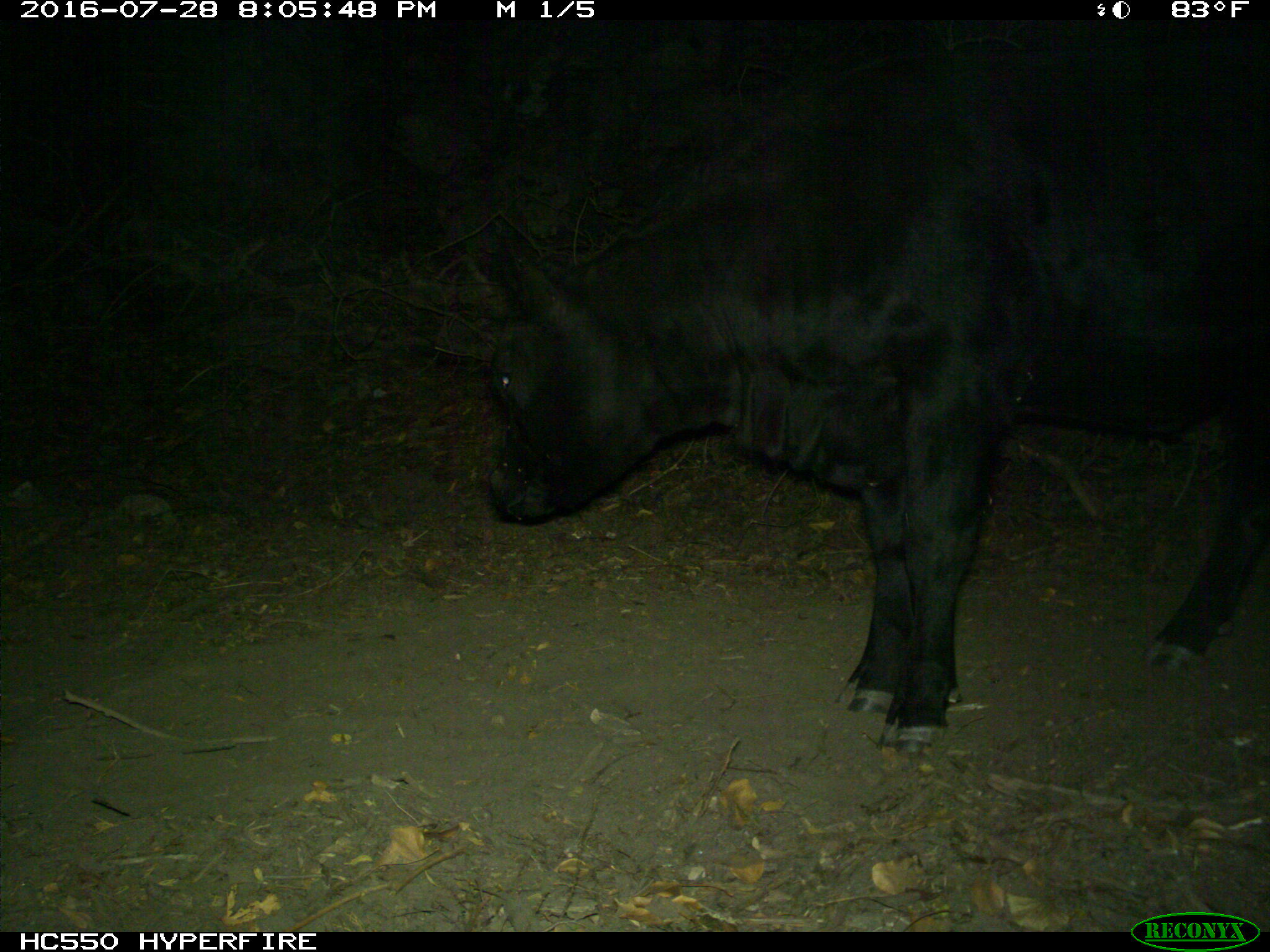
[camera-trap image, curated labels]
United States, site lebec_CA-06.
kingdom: Animalia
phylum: Chordata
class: Mammalia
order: Artiodactyla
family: Bovidae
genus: Bos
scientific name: Bos taurus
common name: domestic cow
Bos taurus (domestic cow).